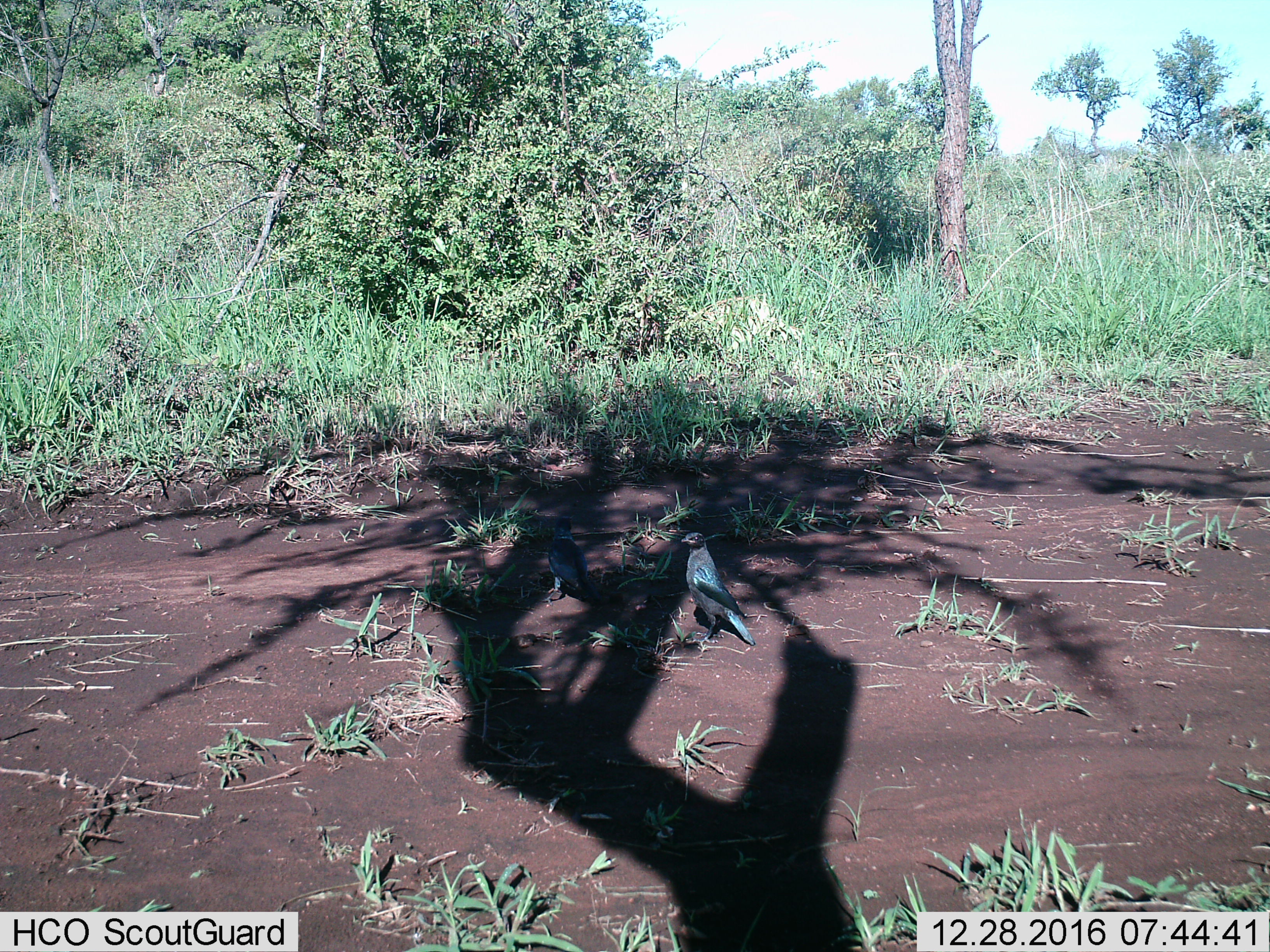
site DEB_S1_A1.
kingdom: Animalia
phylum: Chordata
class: Aves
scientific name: Aves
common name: bird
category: birdother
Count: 2.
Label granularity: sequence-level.